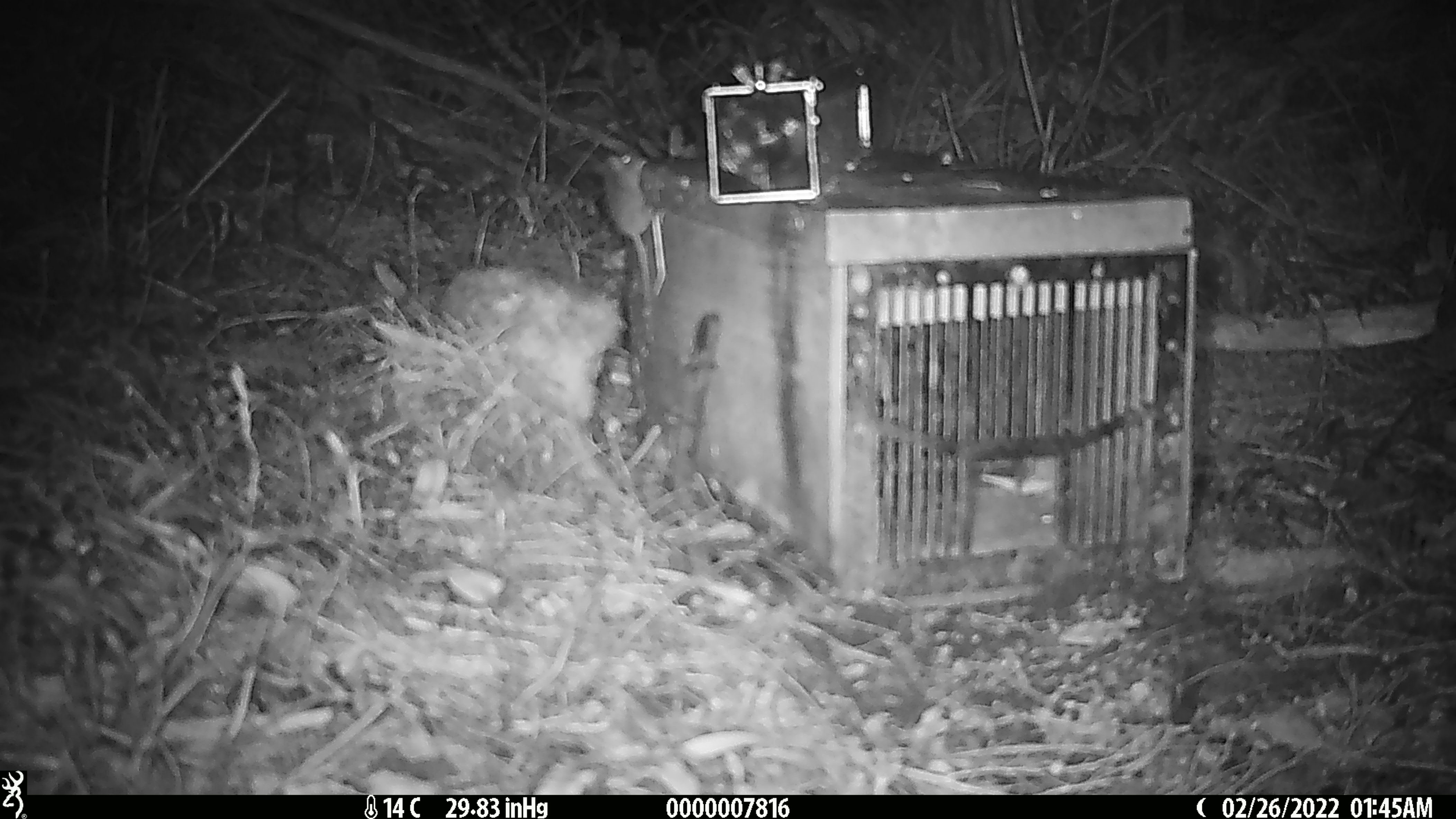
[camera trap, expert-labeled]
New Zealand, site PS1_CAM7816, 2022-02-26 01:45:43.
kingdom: Animalia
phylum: Chordata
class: Mammalia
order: Rodentia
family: Muridae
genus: Mus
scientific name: Mus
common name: mouse